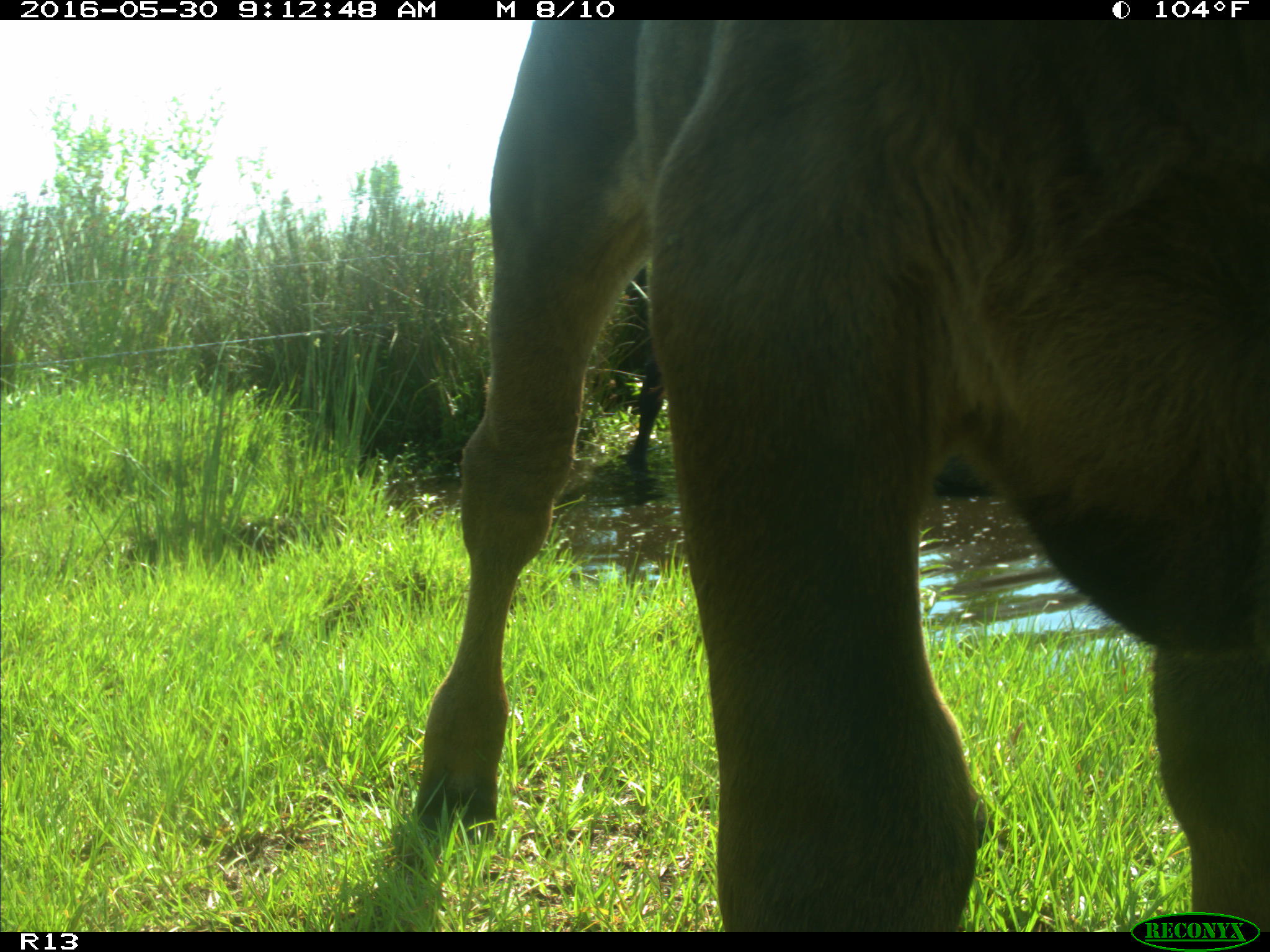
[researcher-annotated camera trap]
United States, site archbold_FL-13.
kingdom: Animalia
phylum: Chordata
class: Mammalia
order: Artiodactyla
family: Bovidae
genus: Bos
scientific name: Bos taurus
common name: domestic cow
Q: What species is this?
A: Bos taurus (domestic cow).